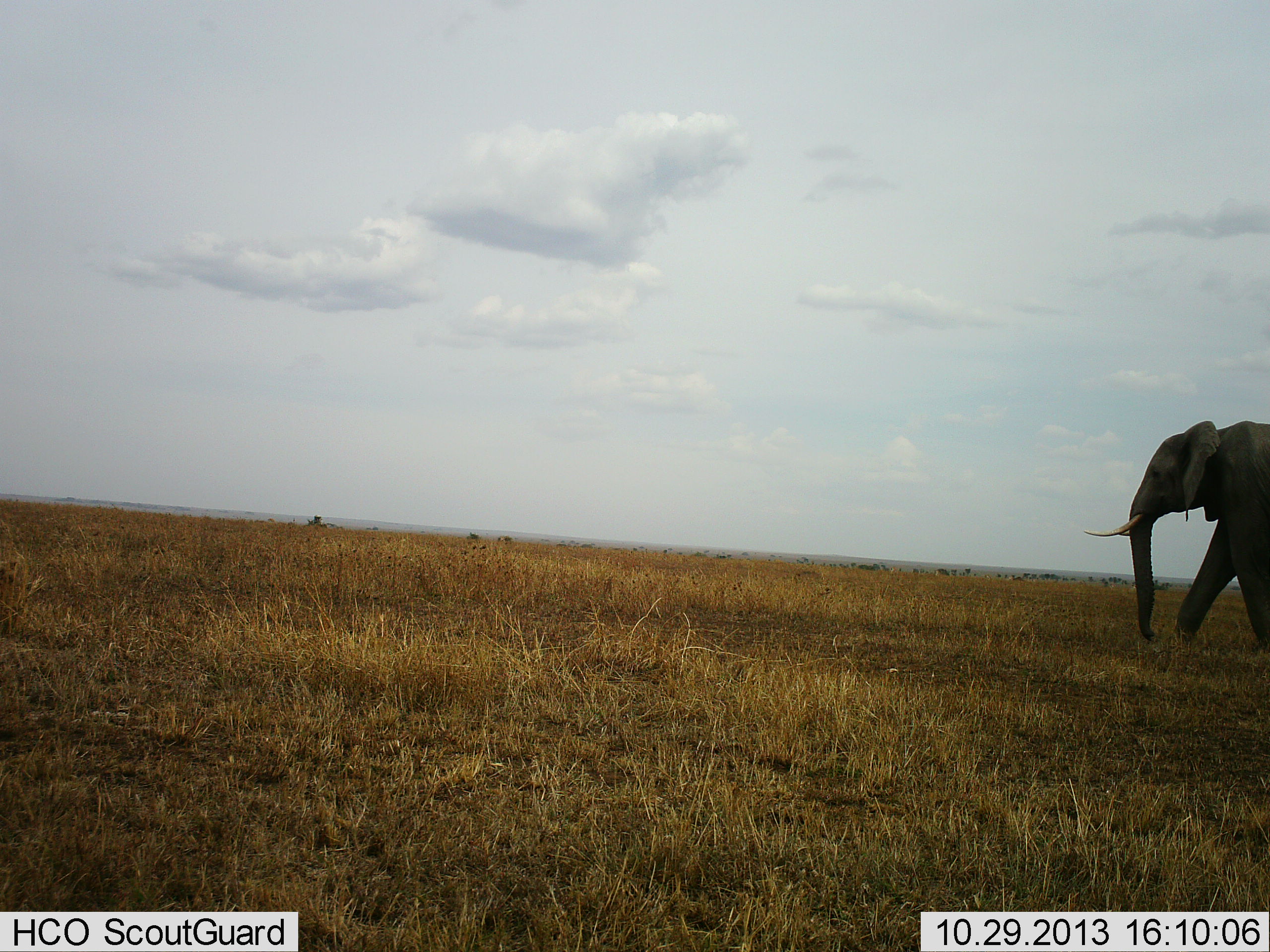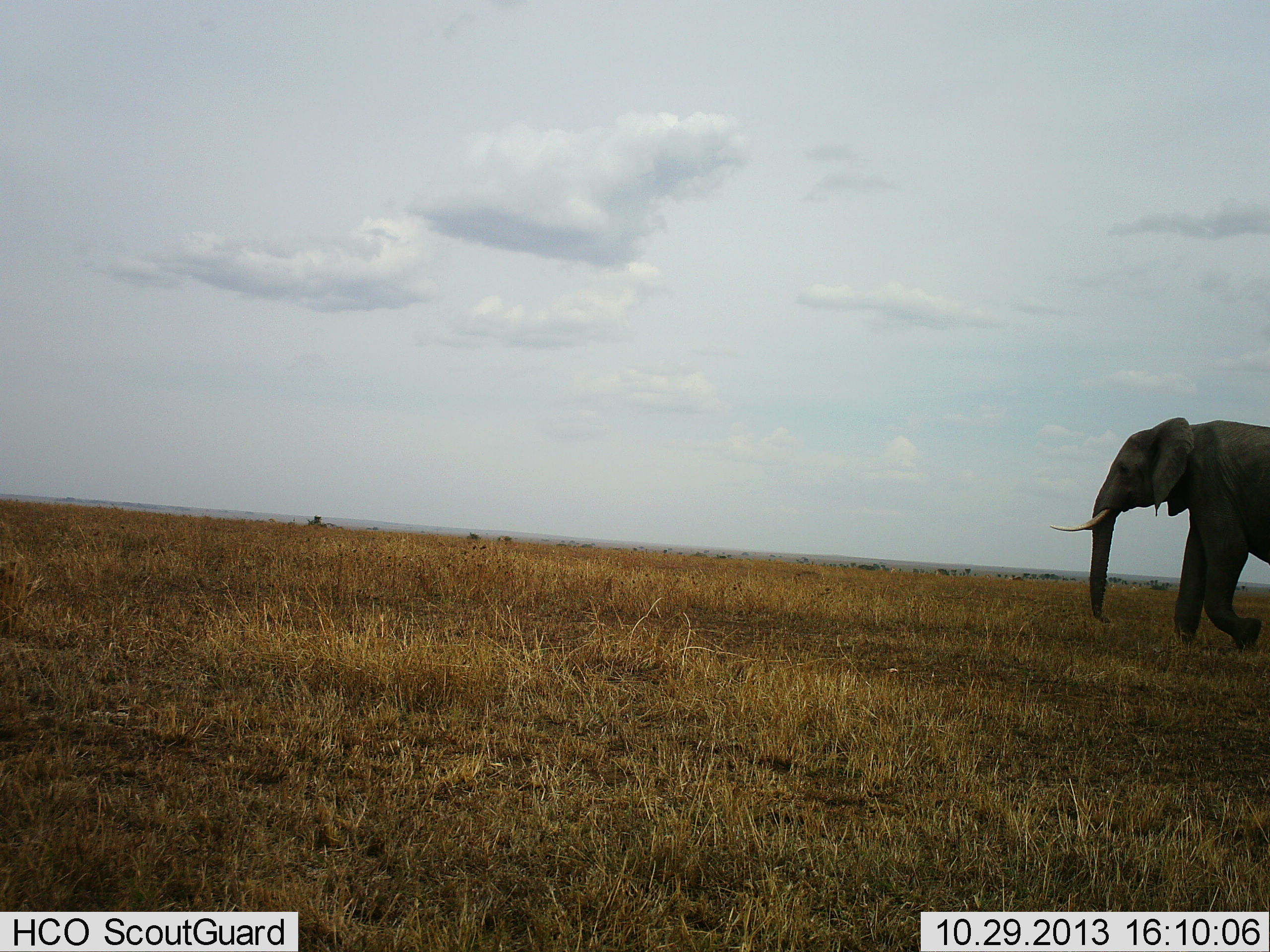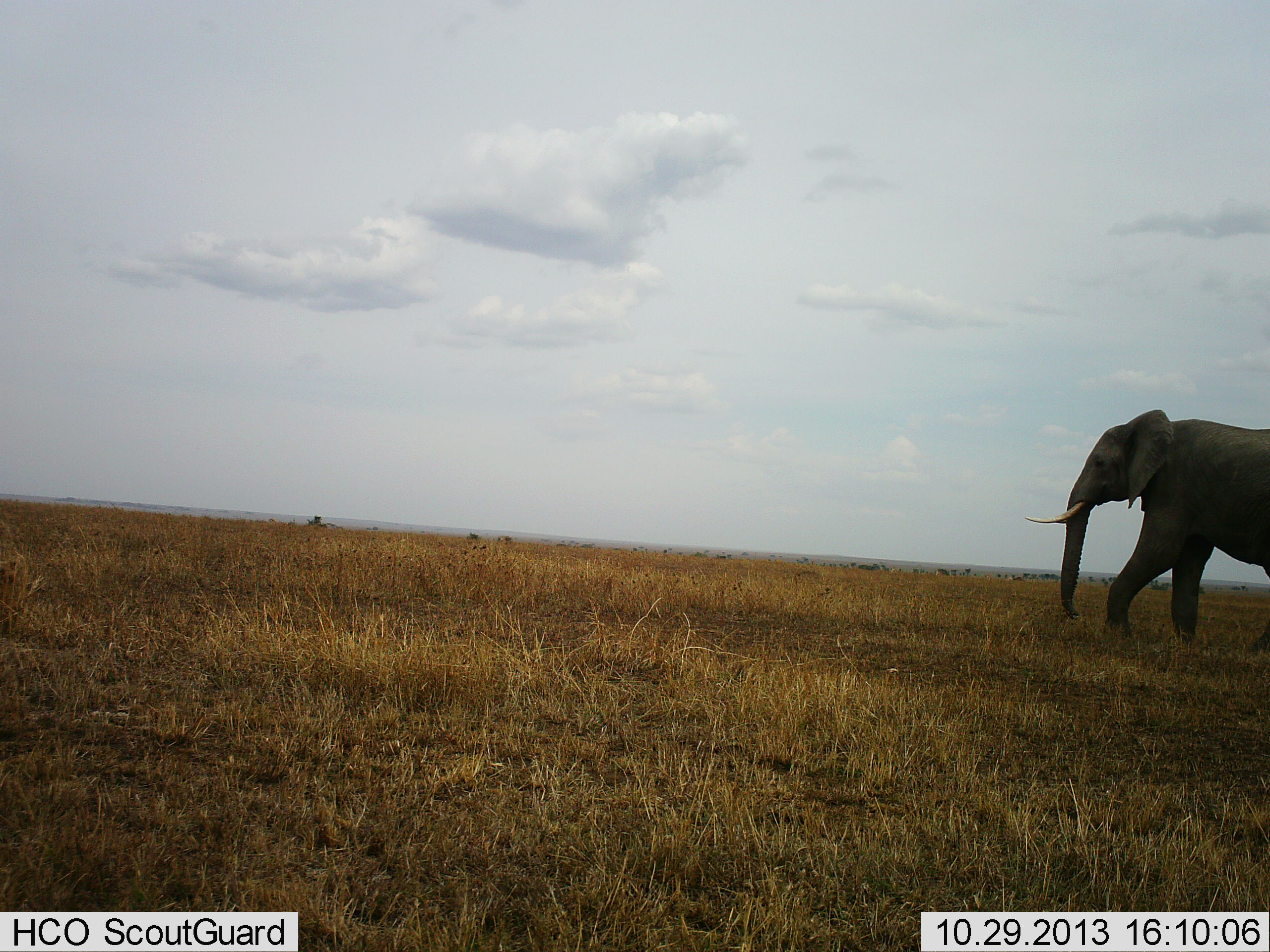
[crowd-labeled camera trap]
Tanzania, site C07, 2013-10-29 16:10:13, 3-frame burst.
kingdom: Animalia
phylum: Chordata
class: Mammalia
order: Proboscidea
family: Elephantidae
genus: Loxodonta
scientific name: Loxodonta africana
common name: african bush elephant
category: elephant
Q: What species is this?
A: Elephant (african bush elephant) (Loxodonta africana).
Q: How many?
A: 1.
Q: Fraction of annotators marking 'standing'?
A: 5%.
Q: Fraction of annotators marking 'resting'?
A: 0%.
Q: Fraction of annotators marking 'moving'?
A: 99%.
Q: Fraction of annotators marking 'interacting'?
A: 0%.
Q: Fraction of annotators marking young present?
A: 0%.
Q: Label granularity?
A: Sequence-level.